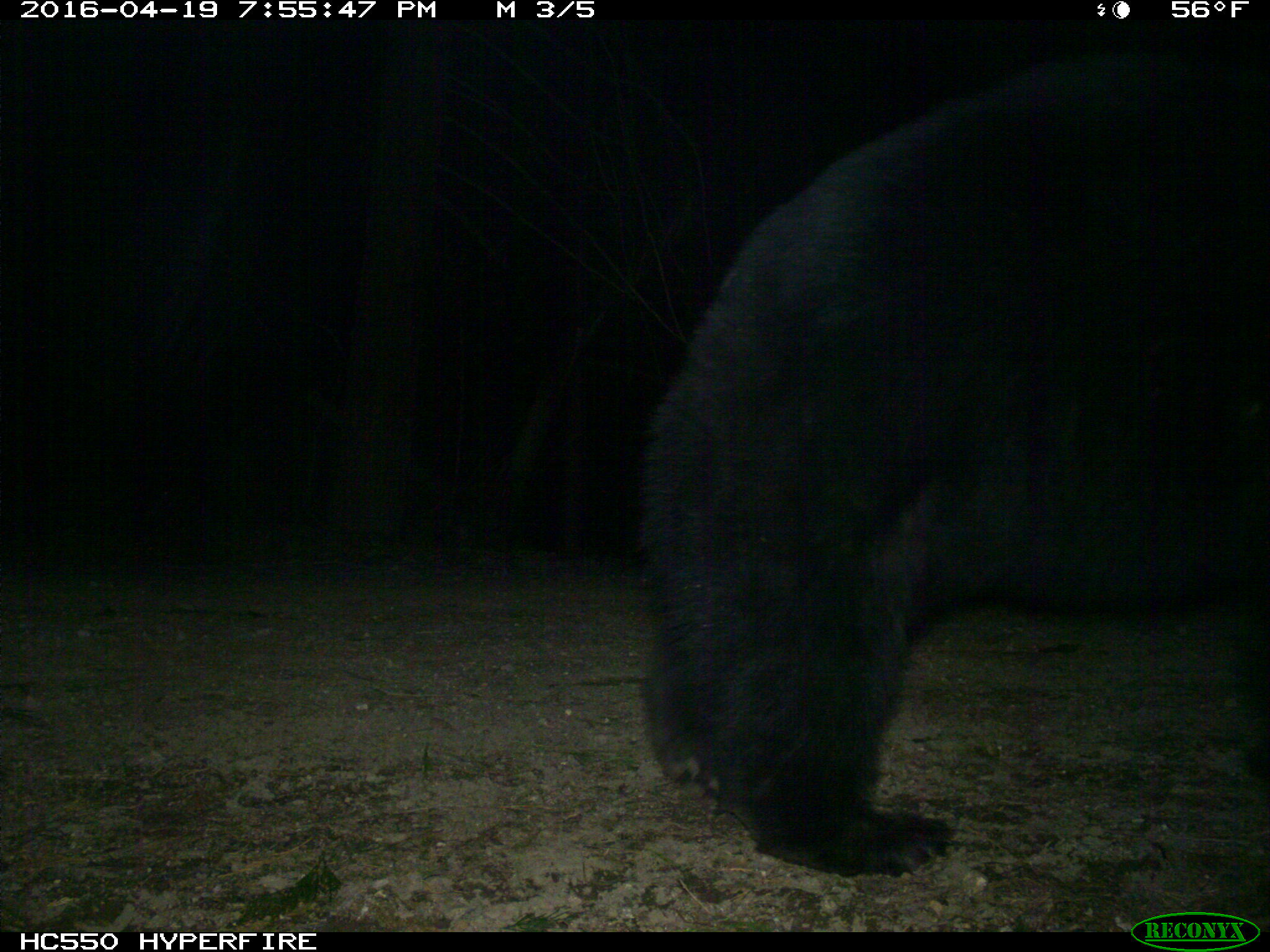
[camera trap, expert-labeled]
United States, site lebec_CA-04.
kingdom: Animalia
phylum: Chordata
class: Mammalia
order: Carnivora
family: Ursidae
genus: Ursus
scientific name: Ursus americanus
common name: american black bear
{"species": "Ursus americanus (american black bear)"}